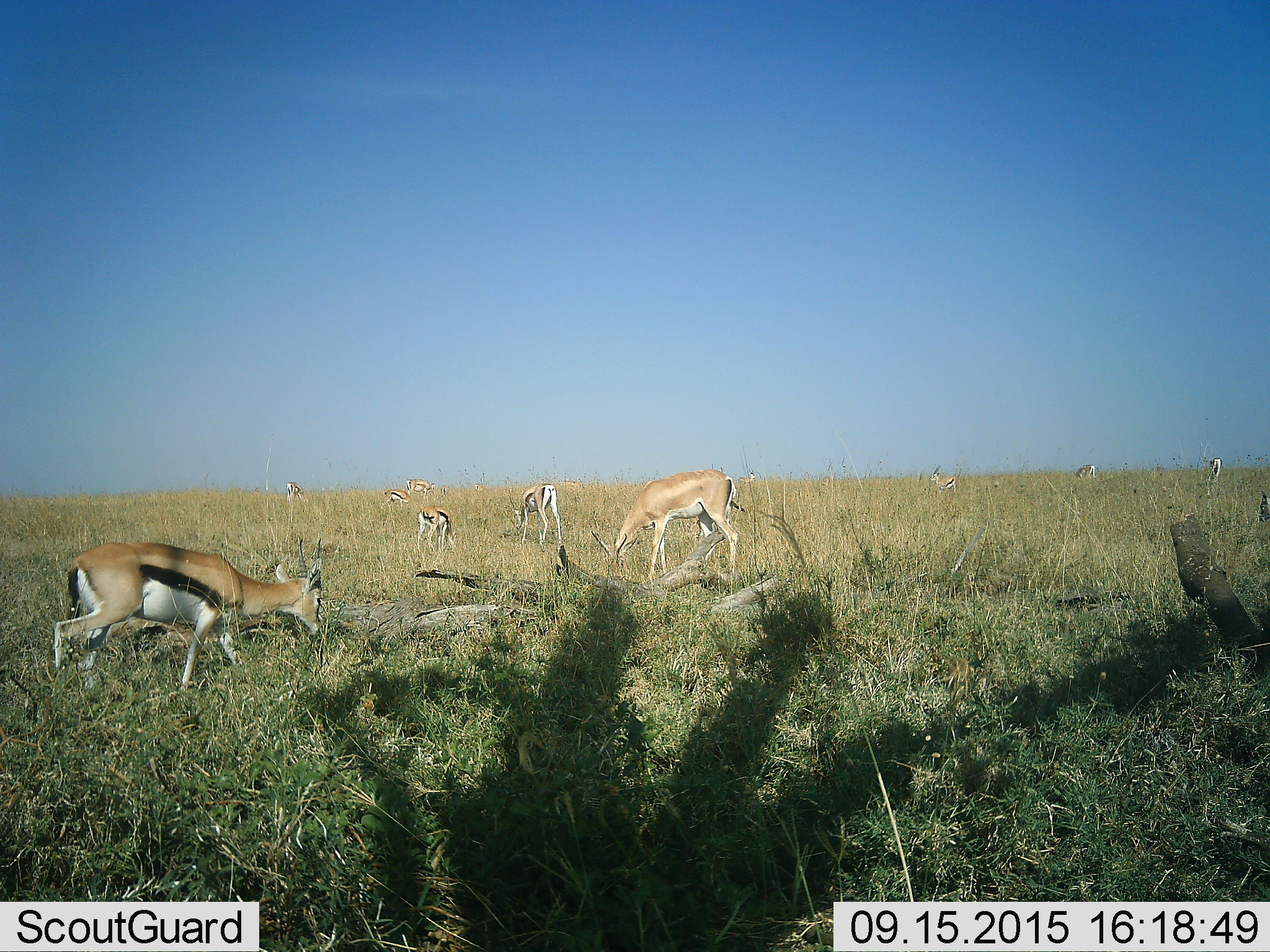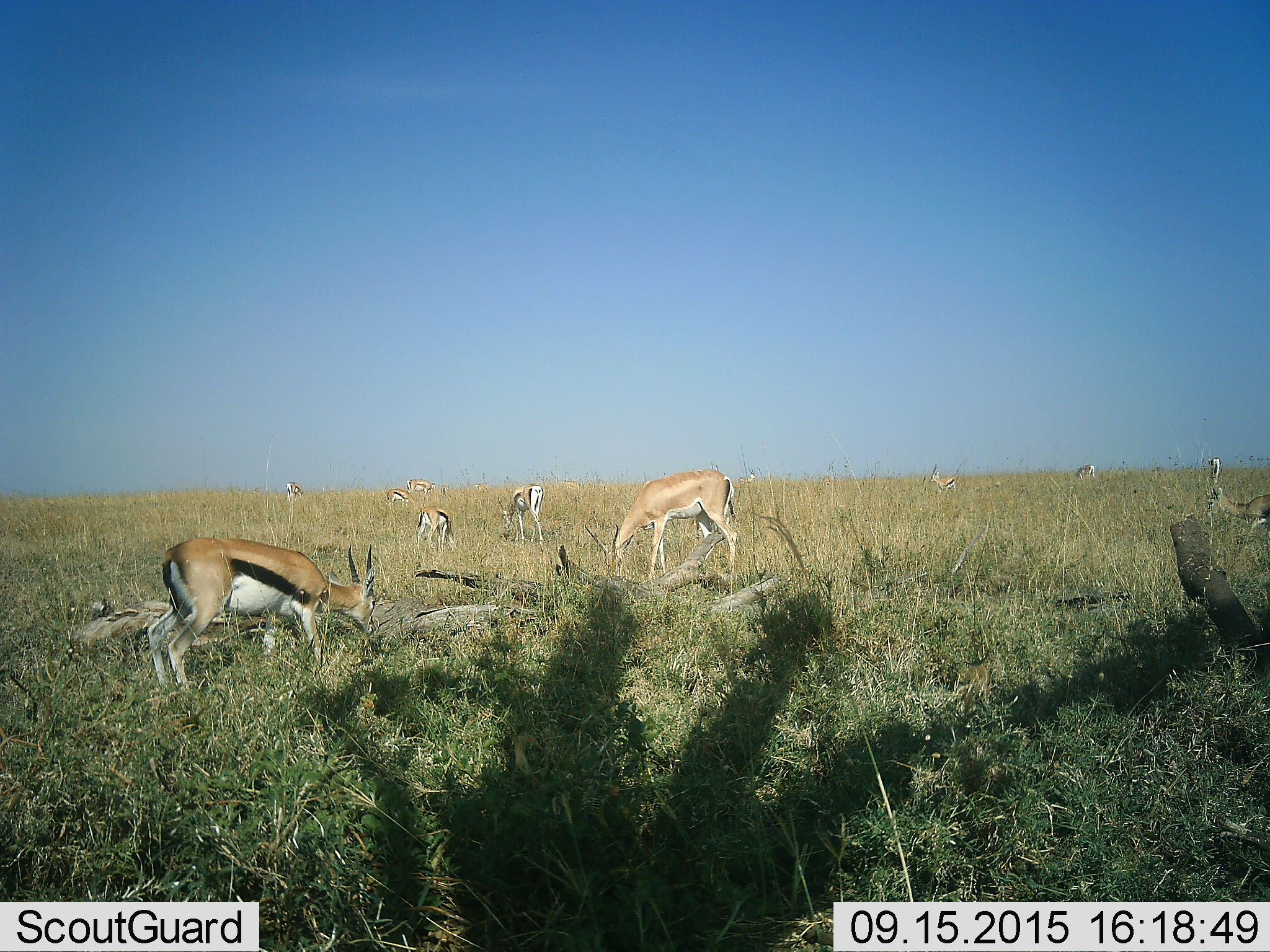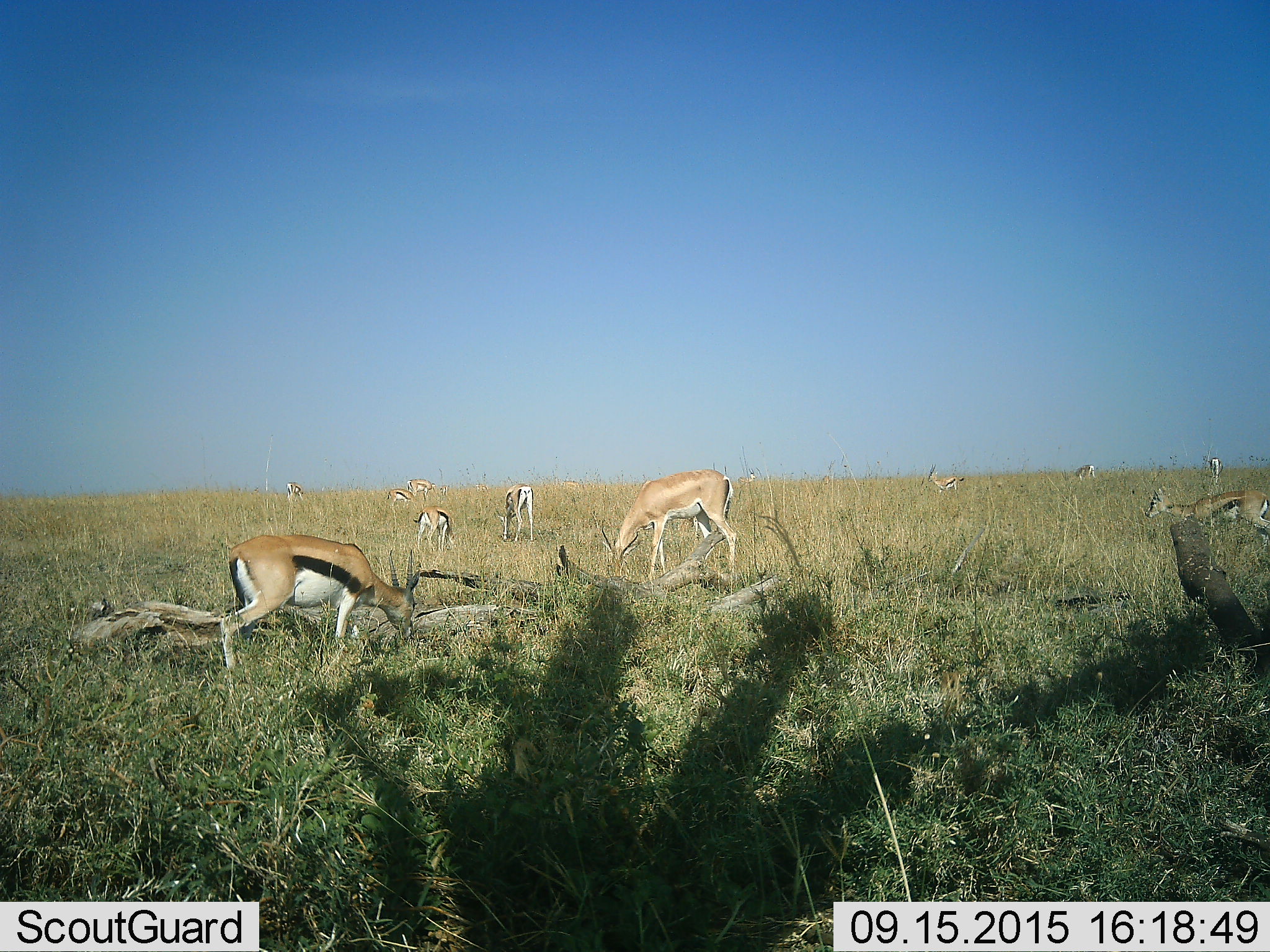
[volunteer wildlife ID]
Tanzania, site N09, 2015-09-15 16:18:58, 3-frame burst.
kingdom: Animalia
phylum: Chordata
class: Mammalia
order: Artiodactyla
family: Bovidae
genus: Eudorcas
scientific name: Eudorcas thomsonii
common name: thomson's gazelle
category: gazellethomsons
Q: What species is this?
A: Gazellethomsons (thomson's gazelle) (Eudorcas thomsonii).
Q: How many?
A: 11-50.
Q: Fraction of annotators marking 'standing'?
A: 40%.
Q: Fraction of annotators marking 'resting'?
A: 0%.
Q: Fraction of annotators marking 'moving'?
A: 20%.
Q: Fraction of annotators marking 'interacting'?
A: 0%.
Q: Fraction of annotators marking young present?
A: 30%.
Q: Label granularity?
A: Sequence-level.